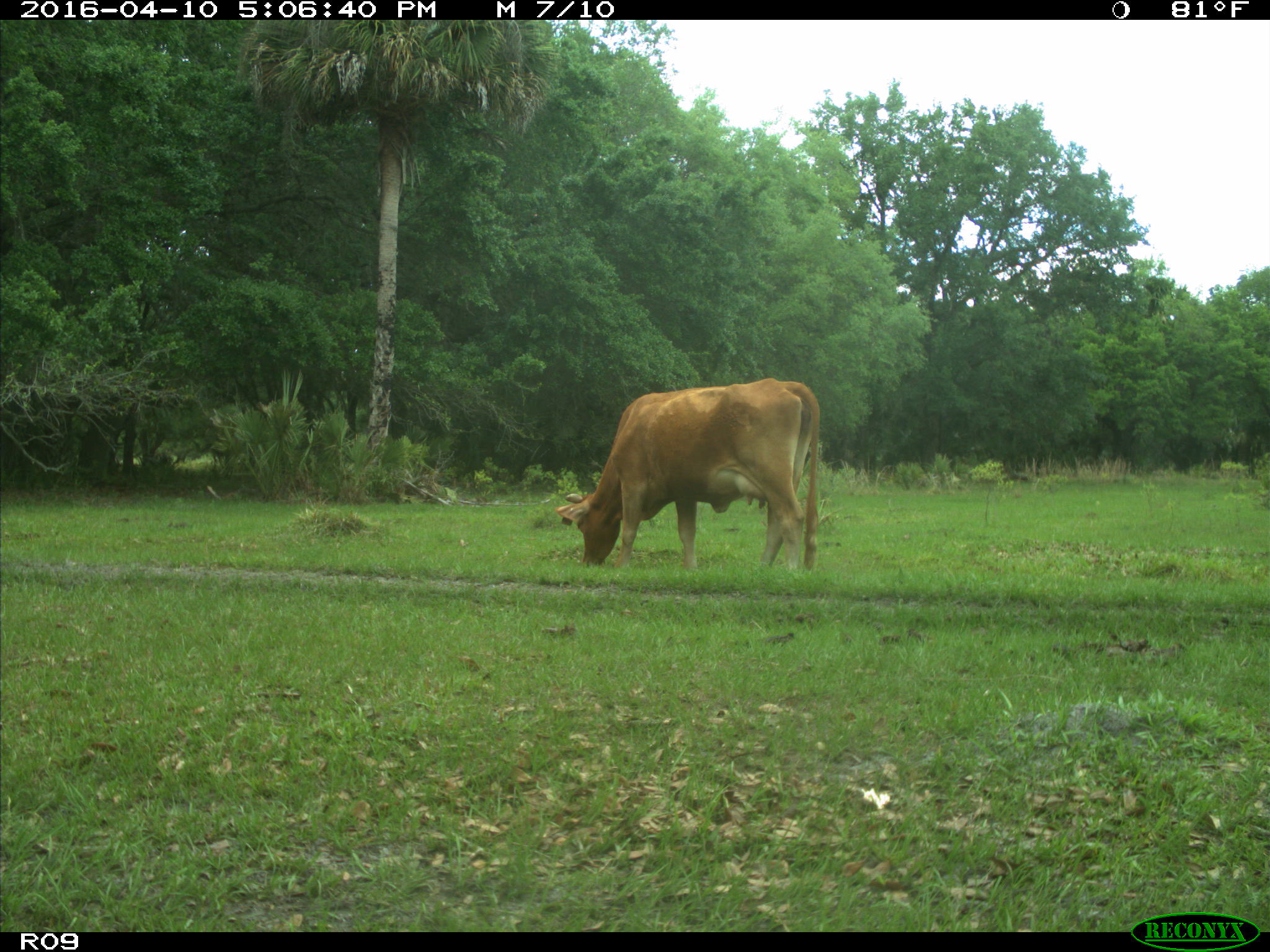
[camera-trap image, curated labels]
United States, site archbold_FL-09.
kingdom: Animalia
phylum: Chordata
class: Mammalia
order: Artiodactyla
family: Bovidae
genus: Bos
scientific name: Bos taurus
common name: domestic cow